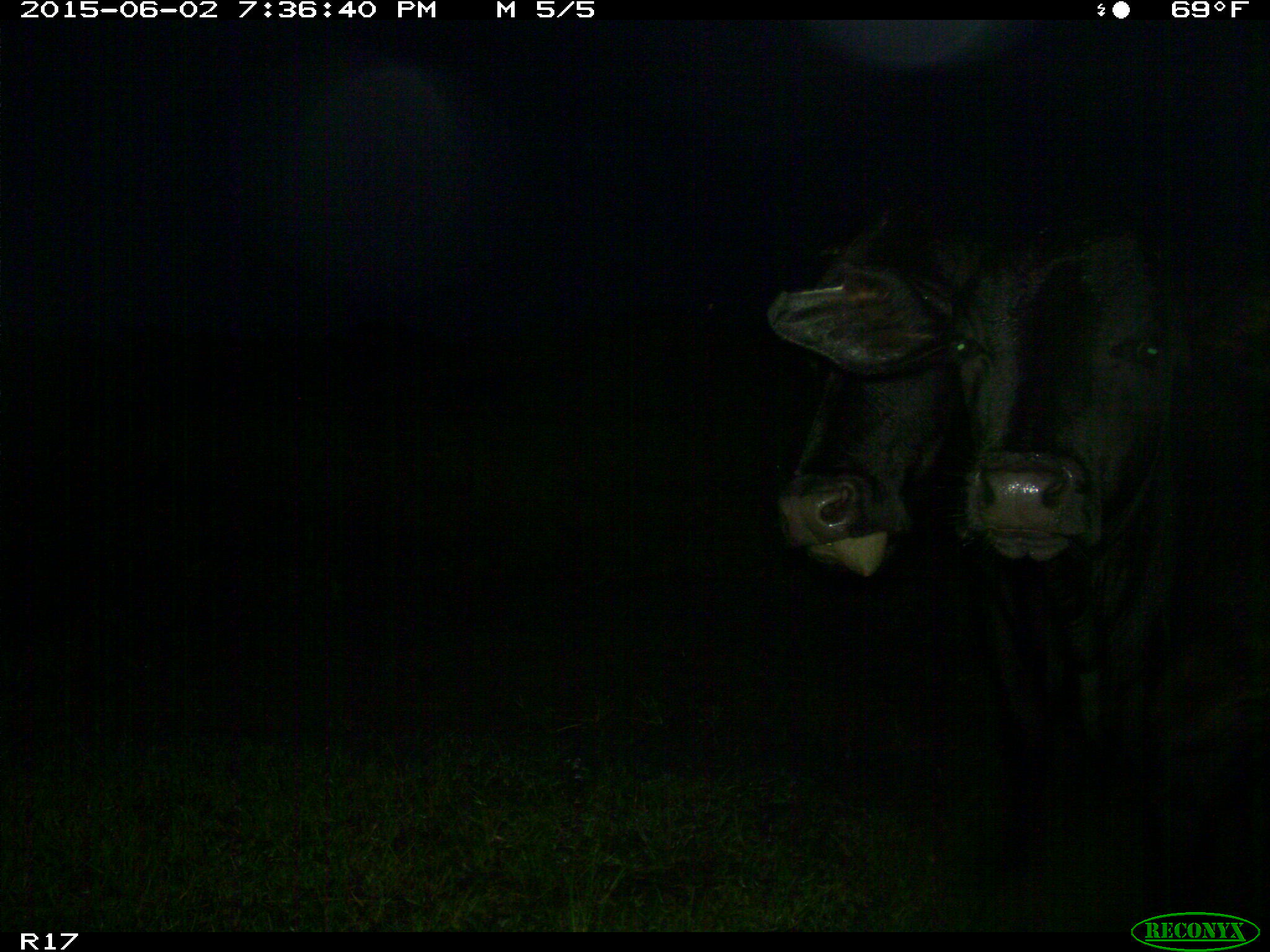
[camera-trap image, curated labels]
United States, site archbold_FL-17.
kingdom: Animalia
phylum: Chordata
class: Mammalia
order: Artiodactyla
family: Bovidae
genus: Bos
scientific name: Bos taurus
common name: domestic cow